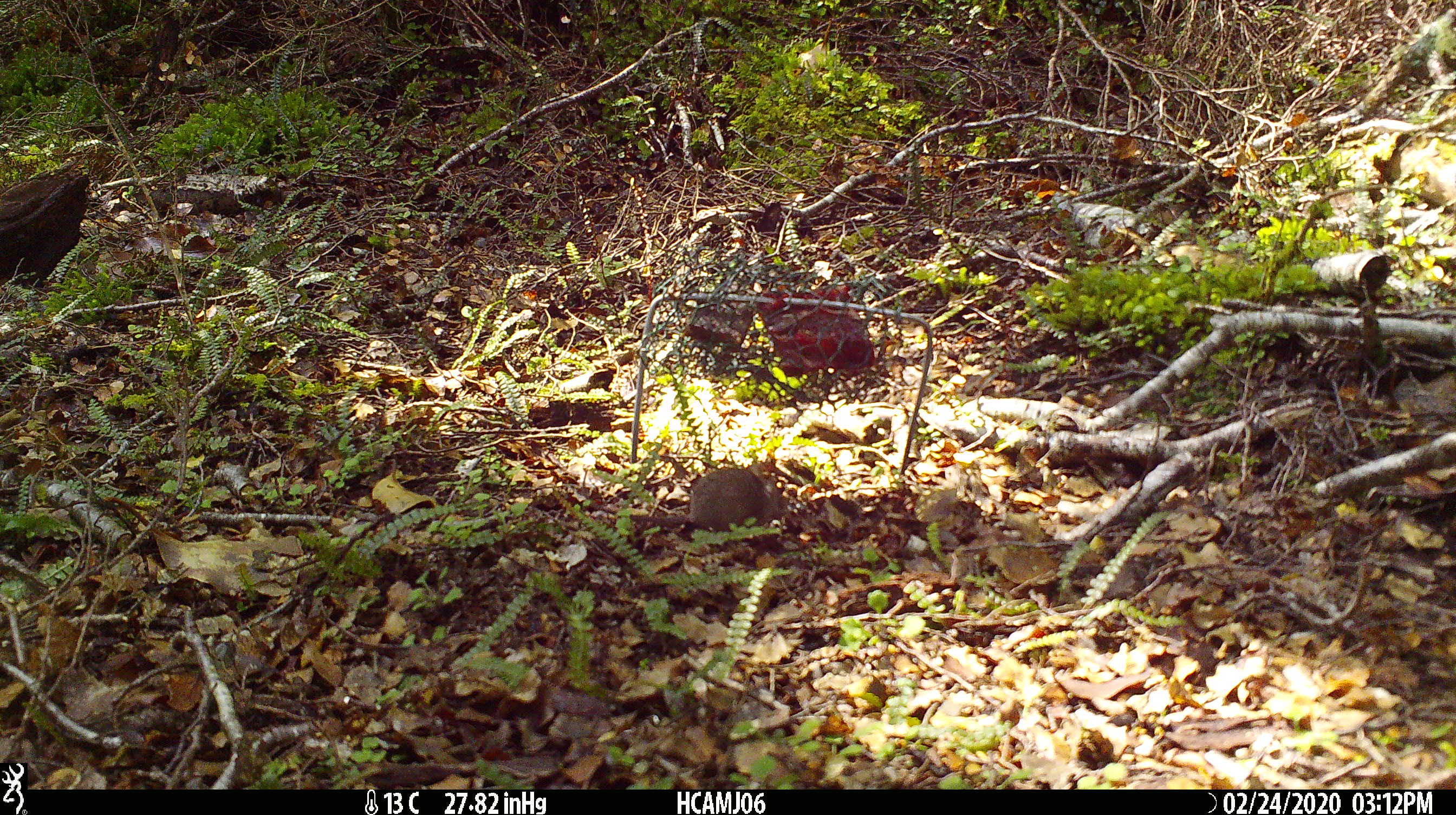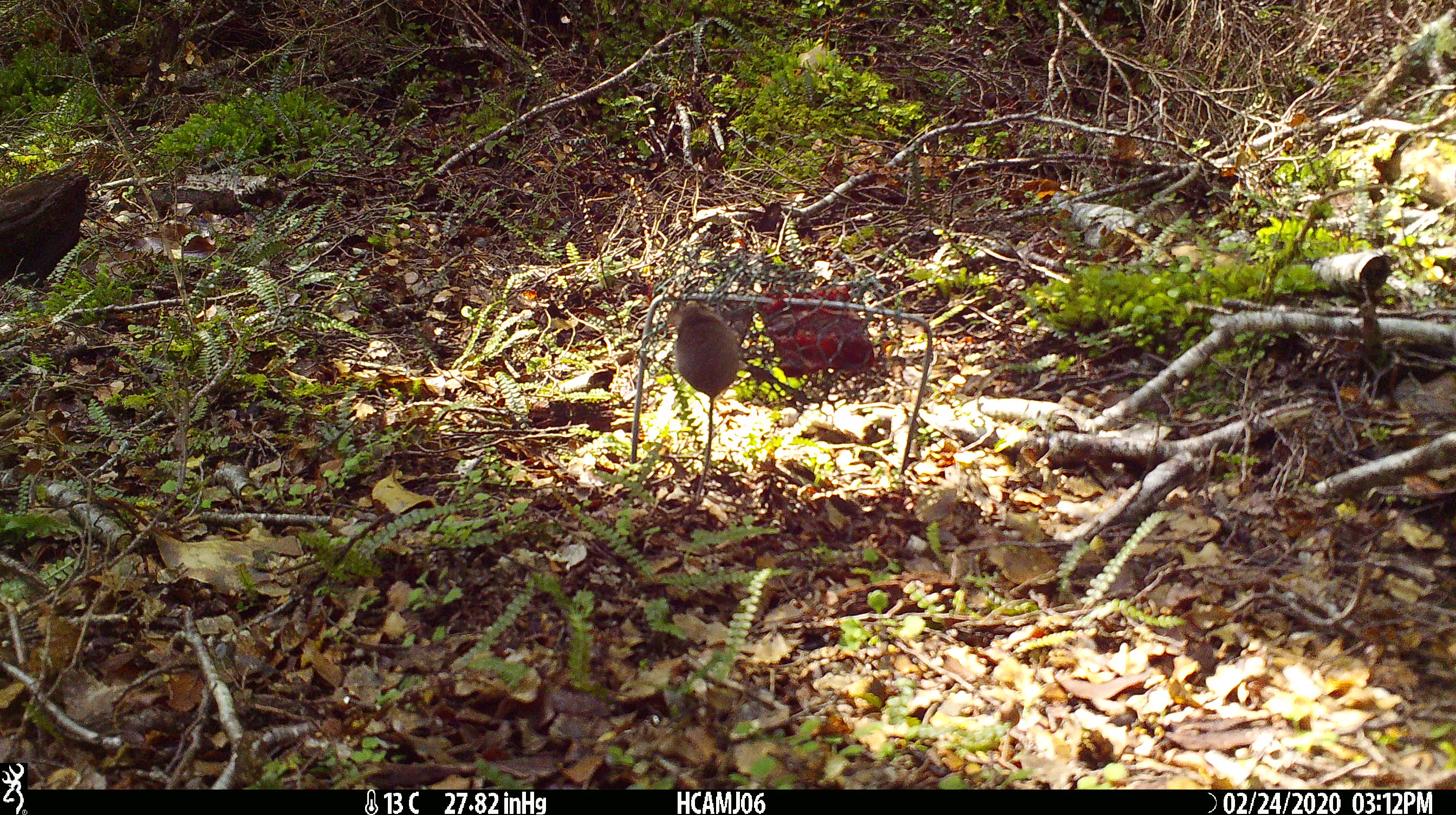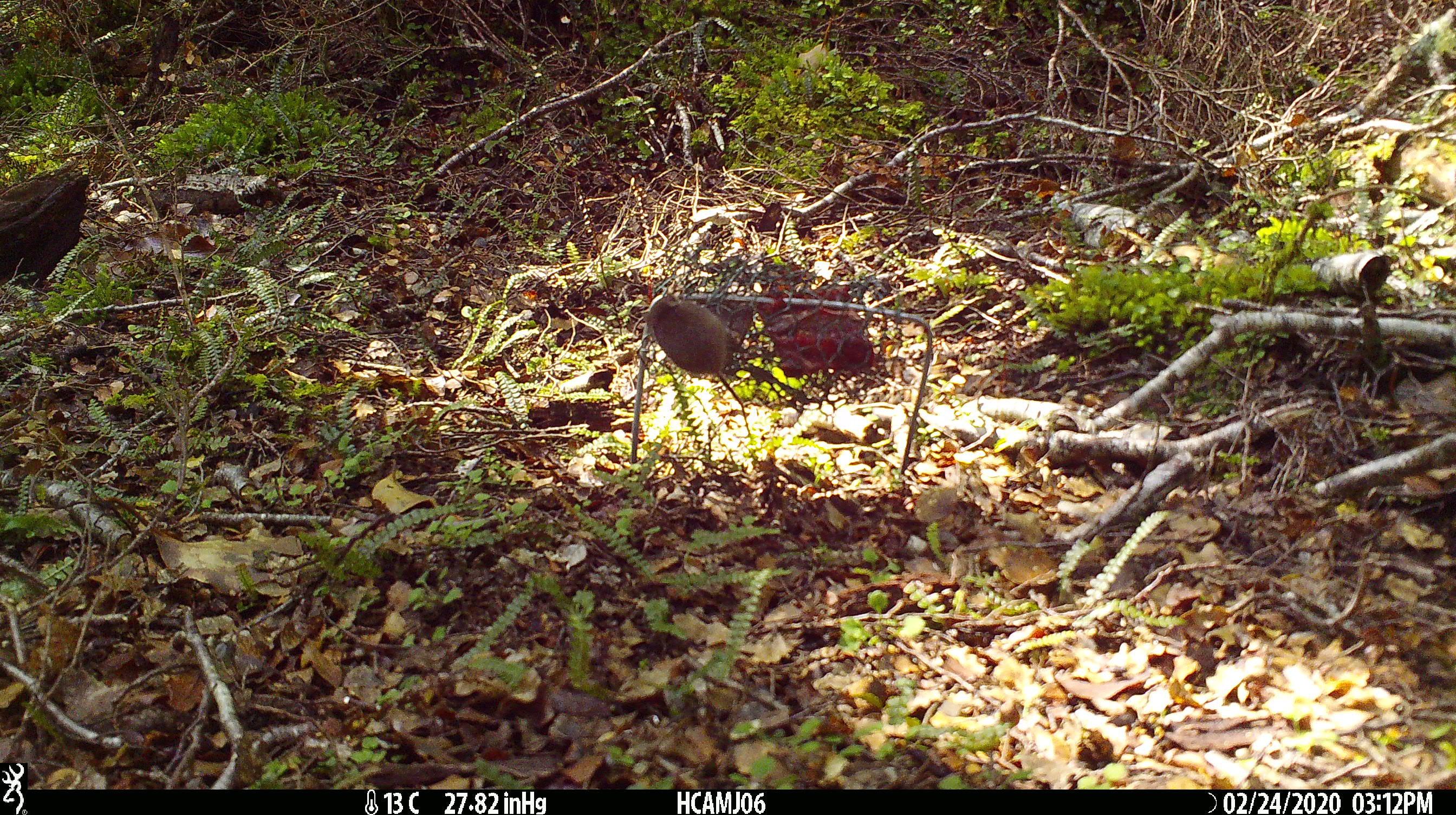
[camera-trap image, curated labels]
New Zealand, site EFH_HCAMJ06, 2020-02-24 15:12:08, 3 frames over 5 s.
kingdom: Animalia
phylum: Chordata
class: Mammalia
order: Rodentia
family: Muridae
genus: Mus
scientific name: Mus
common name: mouse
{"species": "mouse (Mus)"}